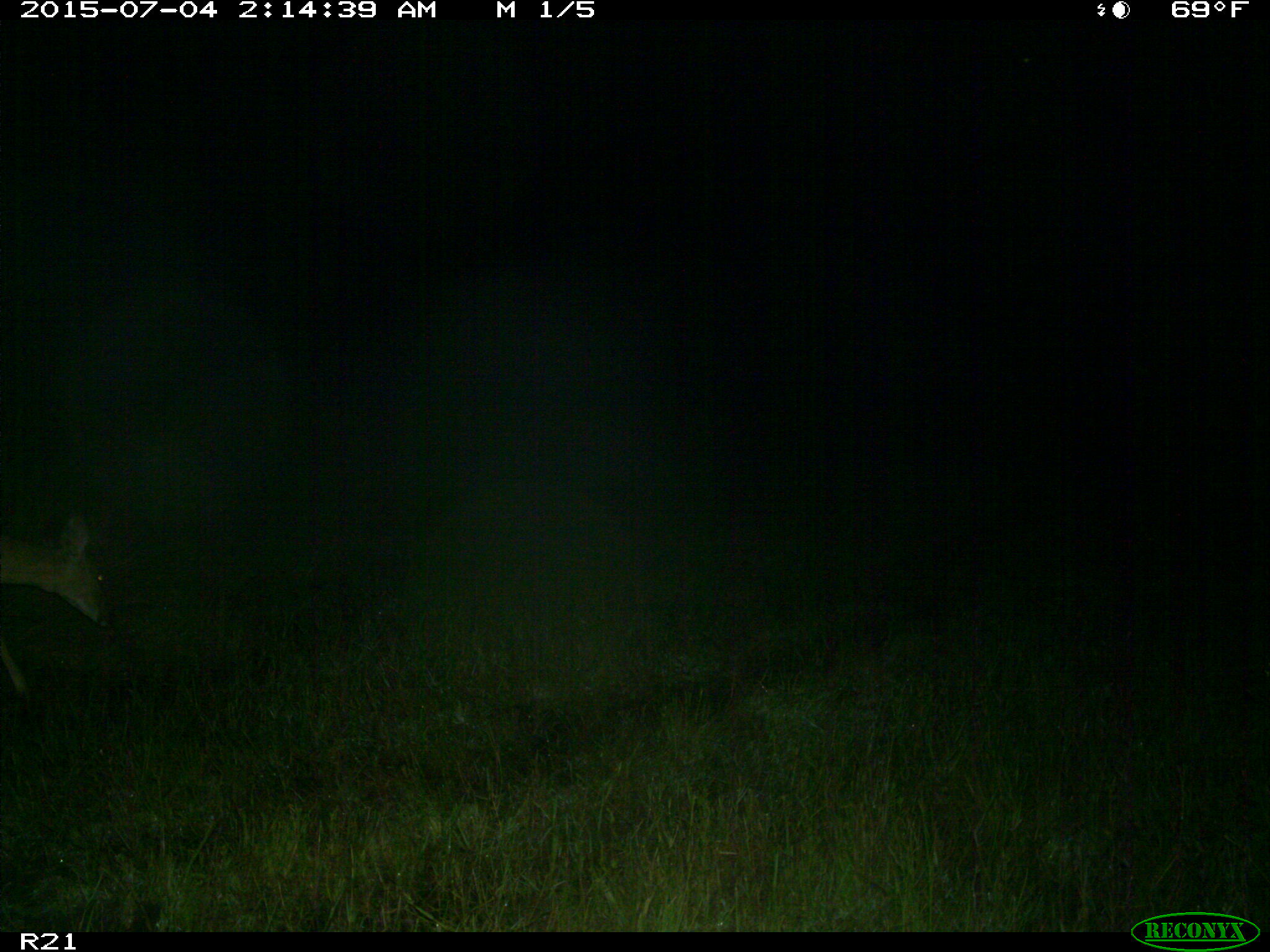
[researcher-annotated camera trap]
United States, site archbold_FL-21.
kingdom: Animalia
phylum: Chordata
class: Mammalia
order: Artiodactyla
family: Cervidae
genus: Odocoileus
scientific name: Odocoileus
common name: deer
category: unidentified deer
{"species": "unidentified deer (deer) (Odocoileus)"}